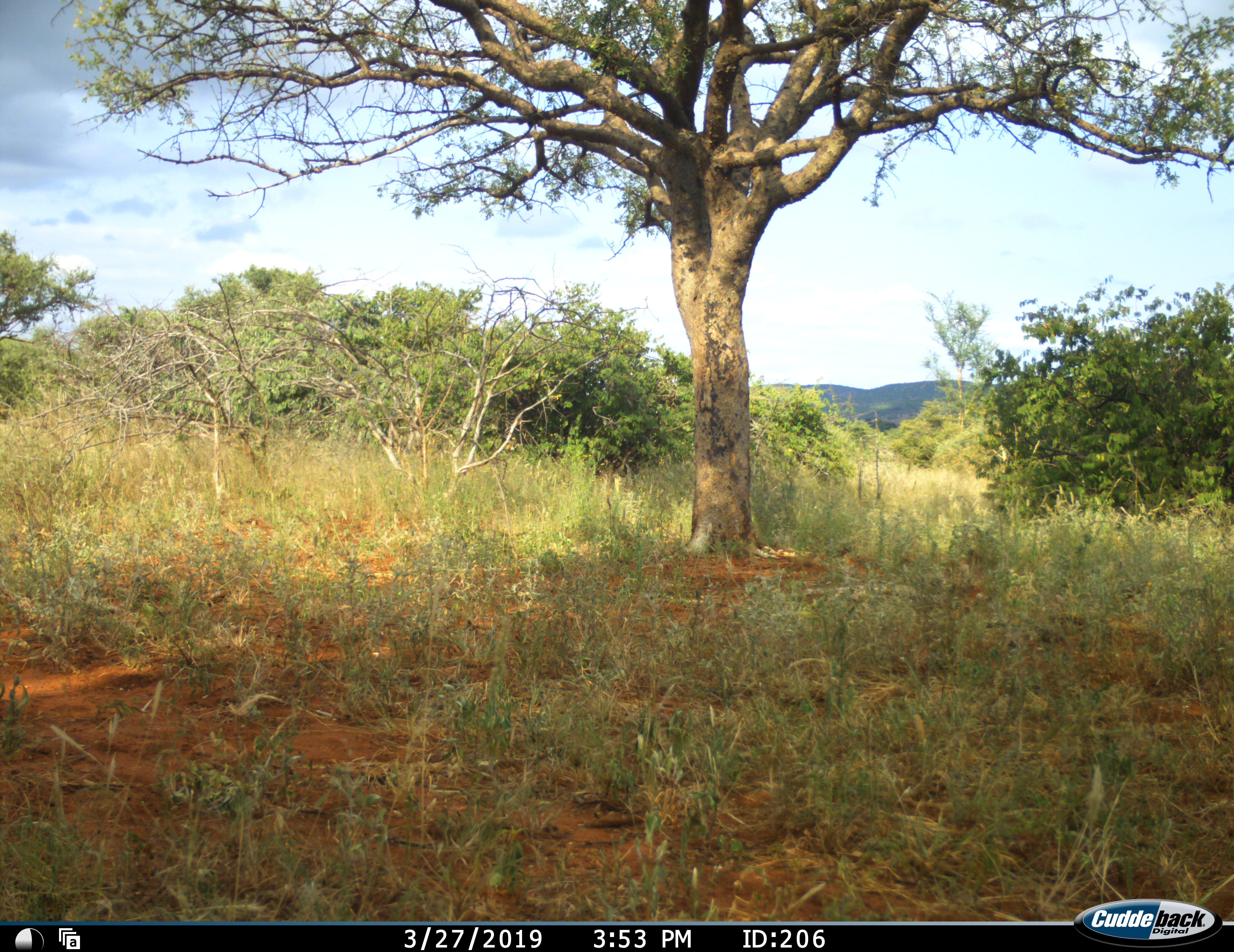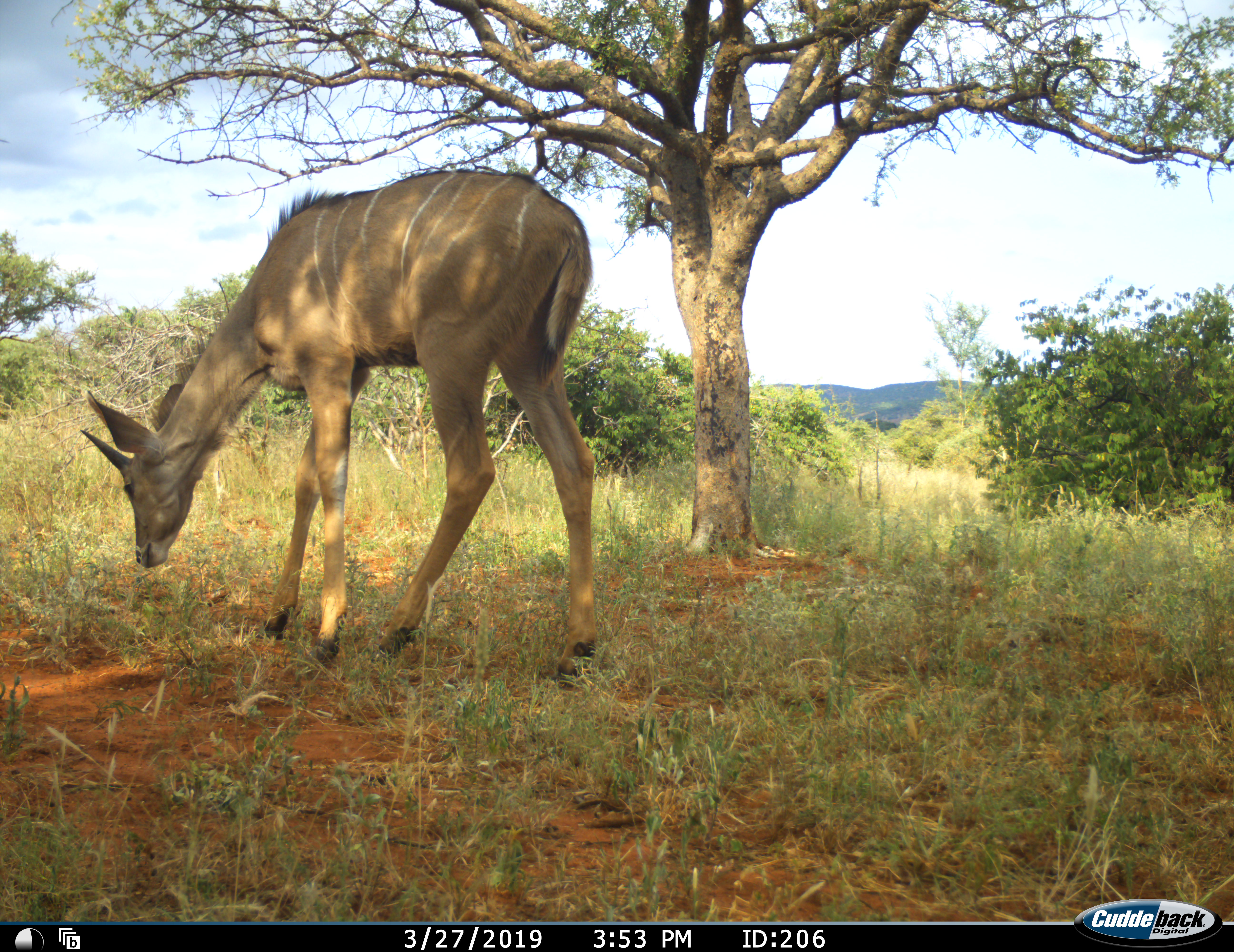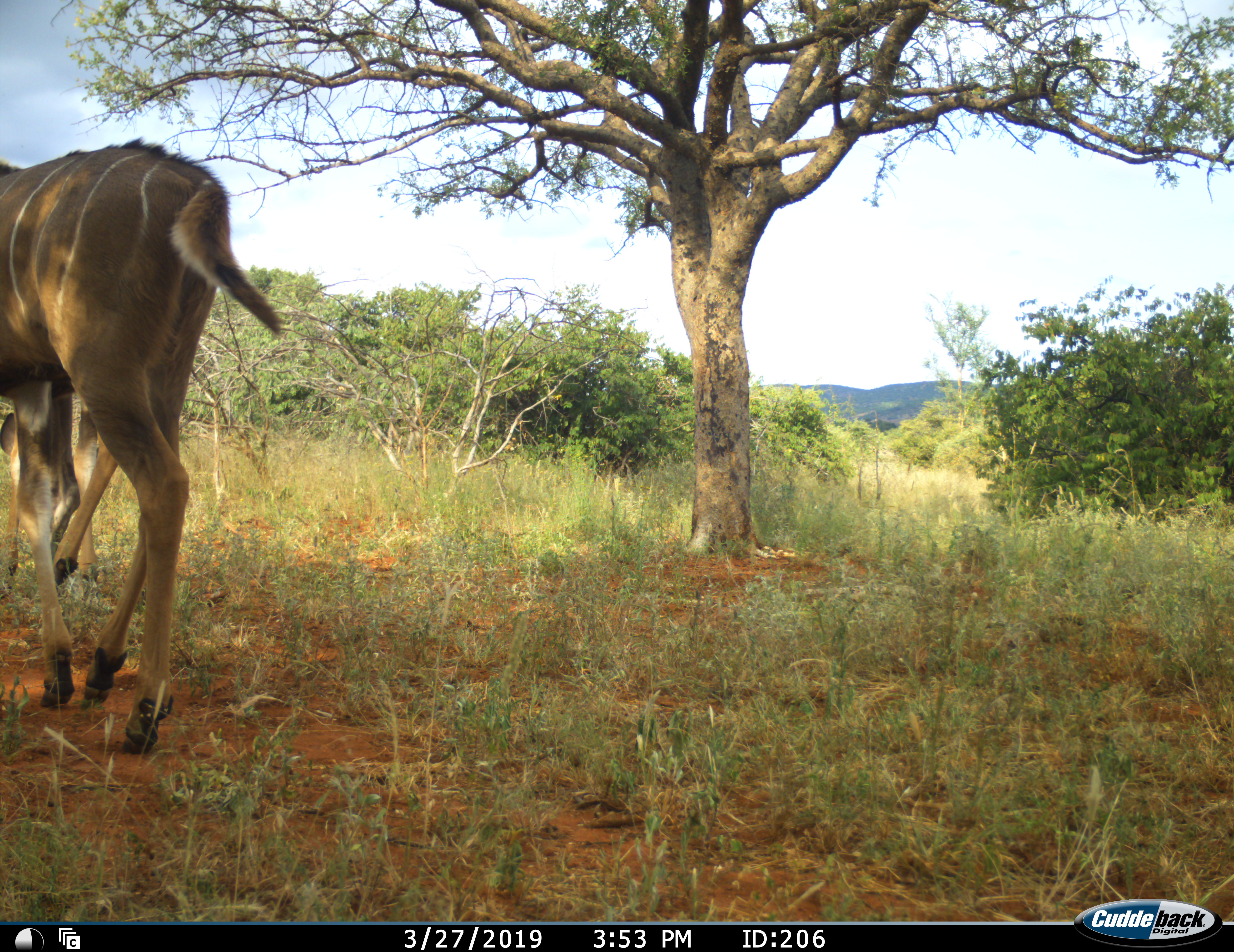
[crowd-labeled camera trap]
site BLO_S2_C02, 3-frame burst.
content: unidentified animal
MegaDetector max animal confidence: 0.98